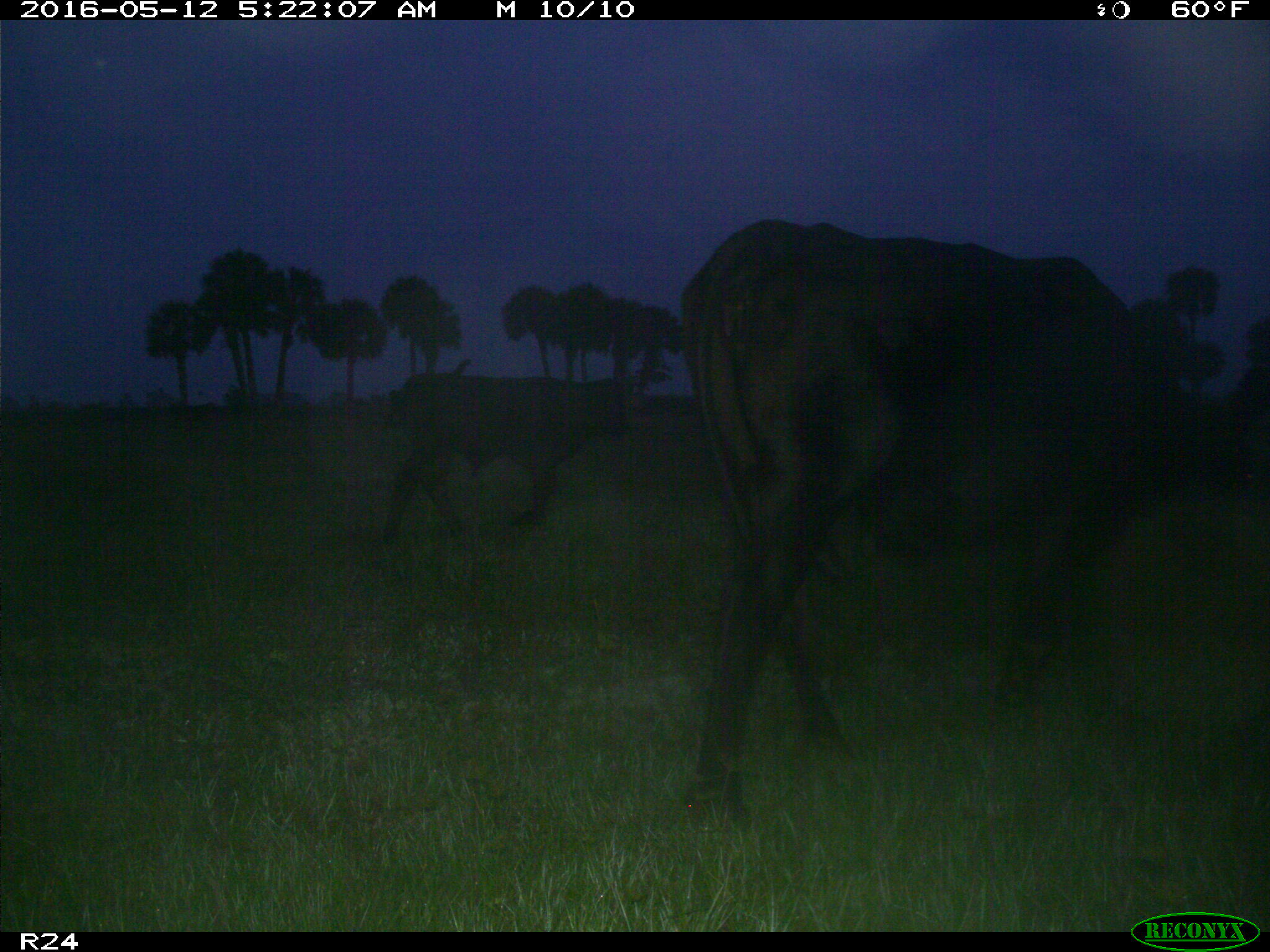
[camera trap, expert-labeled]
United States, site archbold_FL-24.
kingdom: Animalia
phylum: Chordata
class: Mammalia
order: Artiodactyla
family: Bovidae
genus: Bos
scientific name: Bos taurus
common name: domestic cow